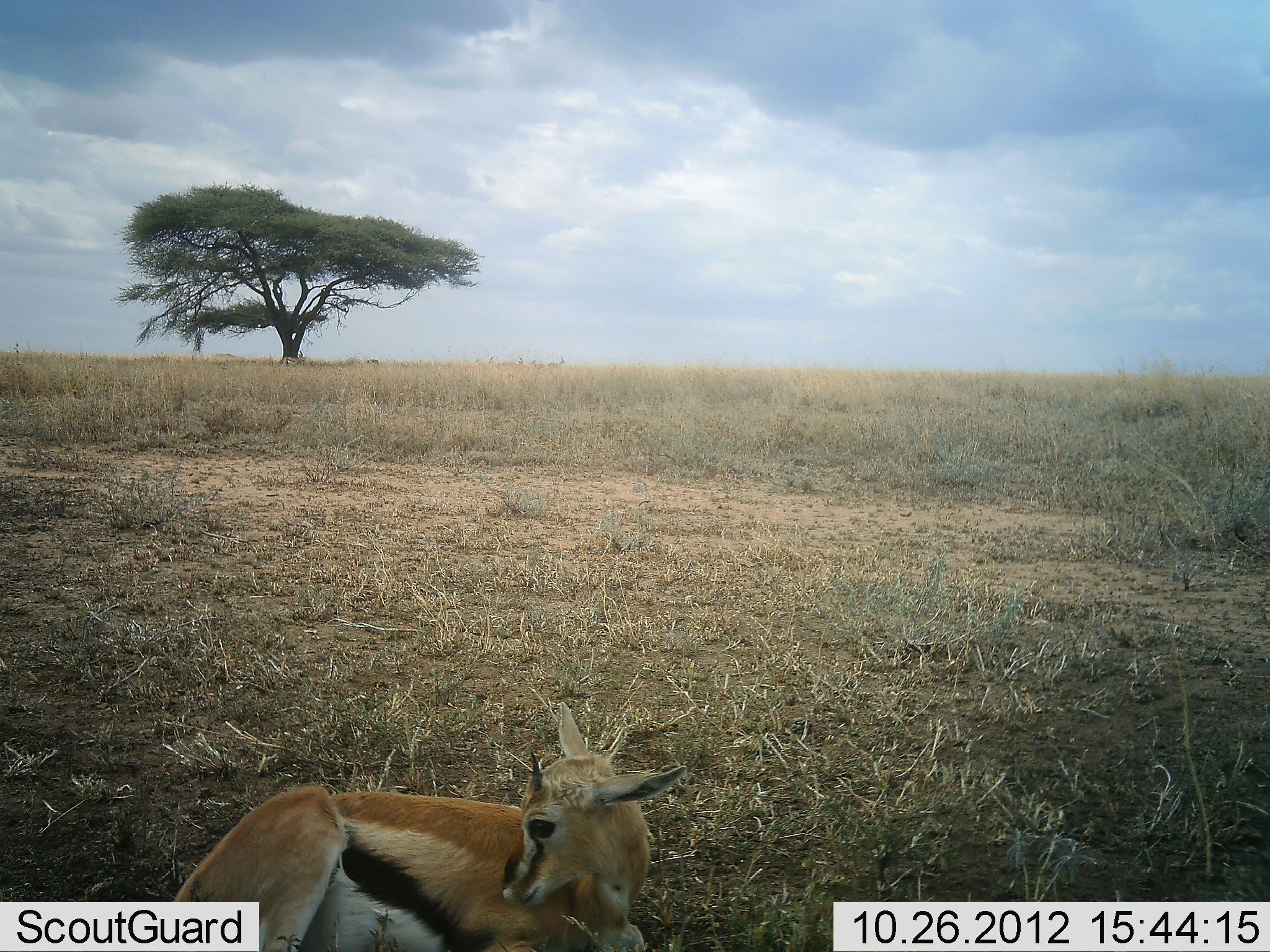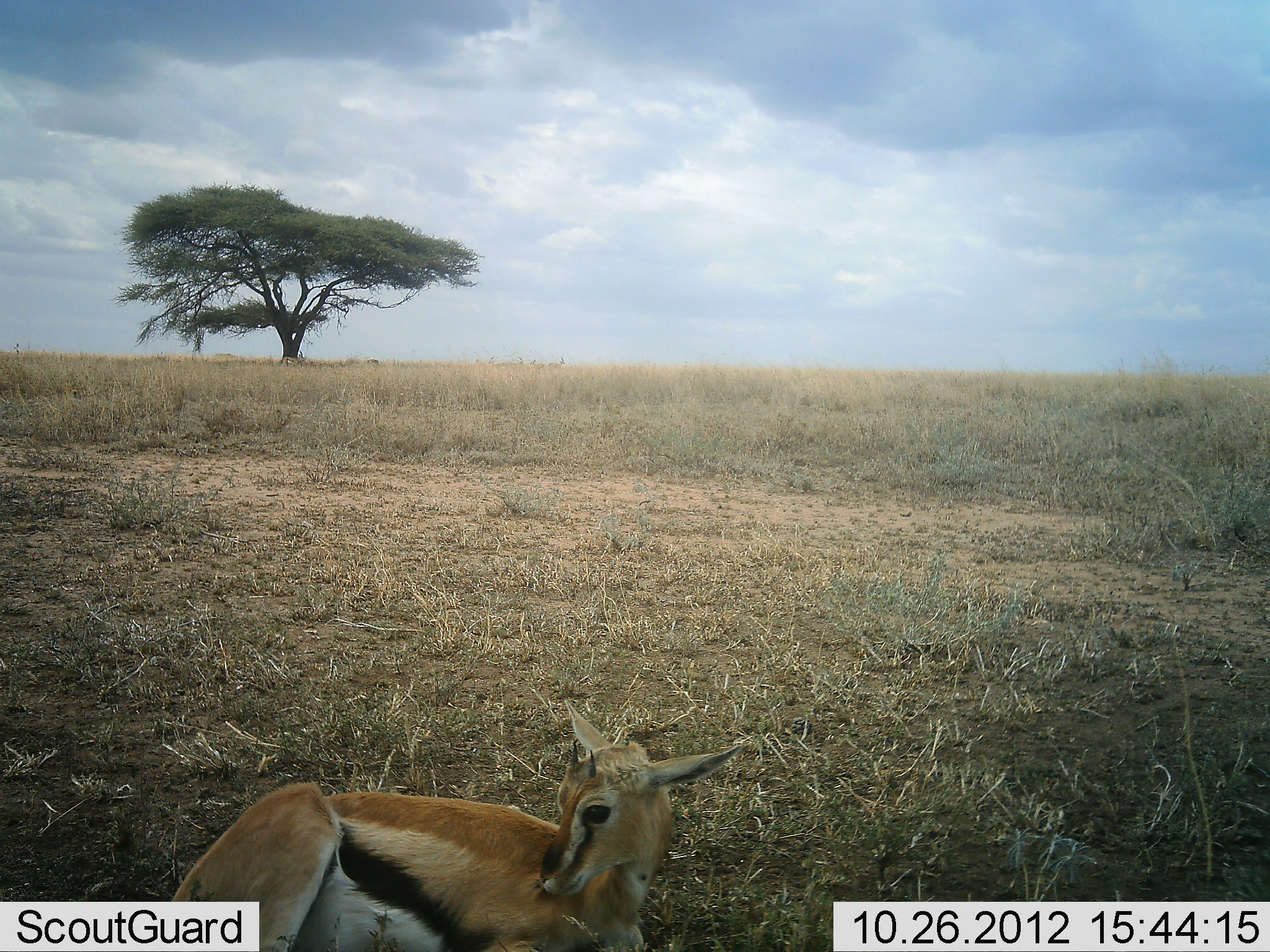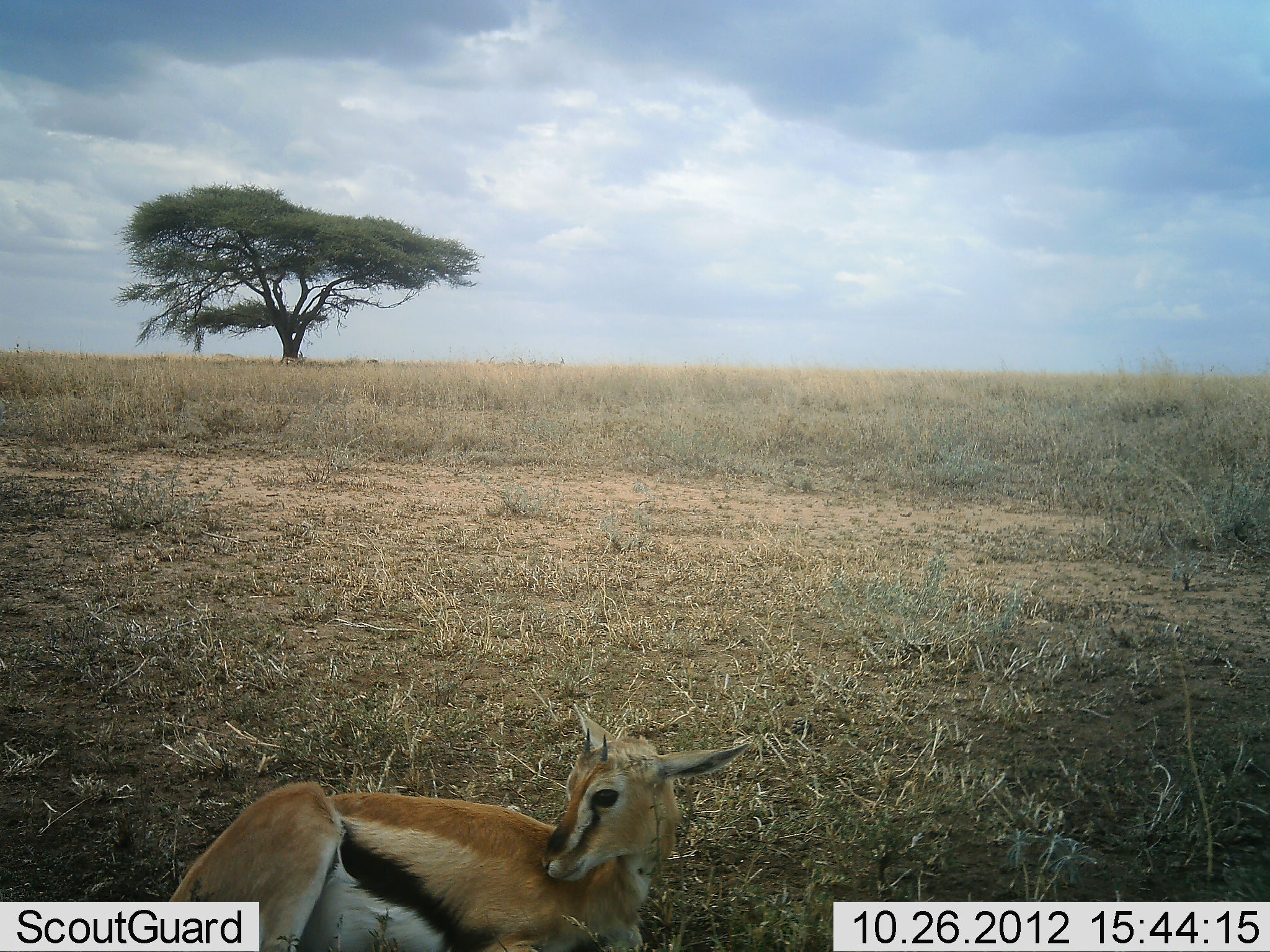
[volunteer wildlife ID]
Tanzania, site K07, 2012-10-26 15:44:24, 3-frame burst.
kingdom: Animalia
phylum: Chordata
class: Mammalia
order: Artiodactyla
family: Bovidae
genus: Eudorcas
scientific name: Eudorcas thomsonii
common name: thomson's gazelle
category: gazellethomsons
Gazellethomsons (thomson's gazelle) (Eudorcas thomsonii), count 1. Behavior (volunteer vote fractions): standing 0%, resting 100%, moving 0%, interacting 0%. Young present (vote fraction): 0%. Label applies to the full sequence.